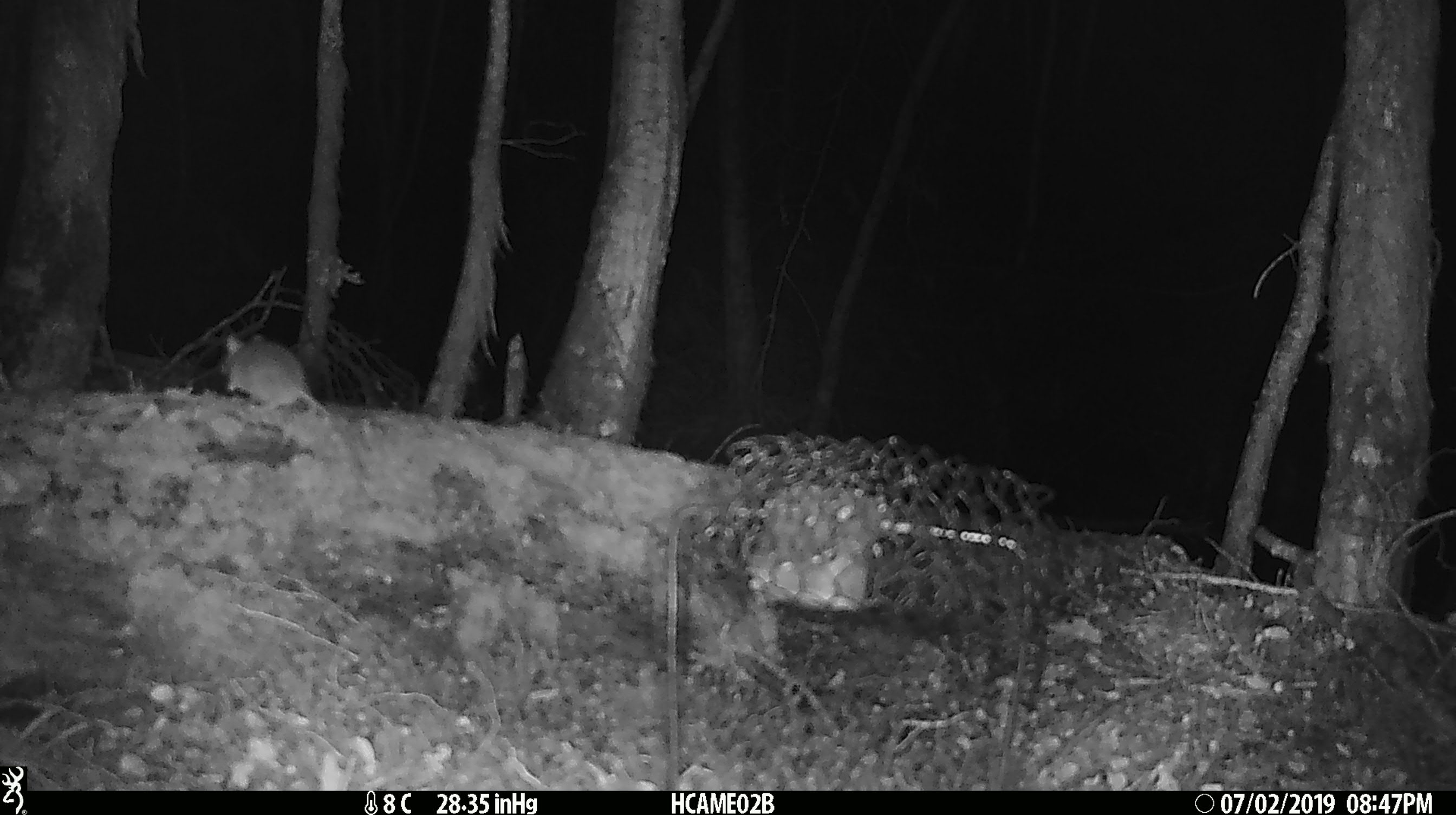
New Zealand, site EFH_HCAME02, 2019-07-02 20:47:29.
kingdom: Animalia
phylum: Chordata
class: Mammalia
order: Rodentia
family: Muridae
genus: Mus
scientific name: Mus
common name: mouse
Mouse (Mus).